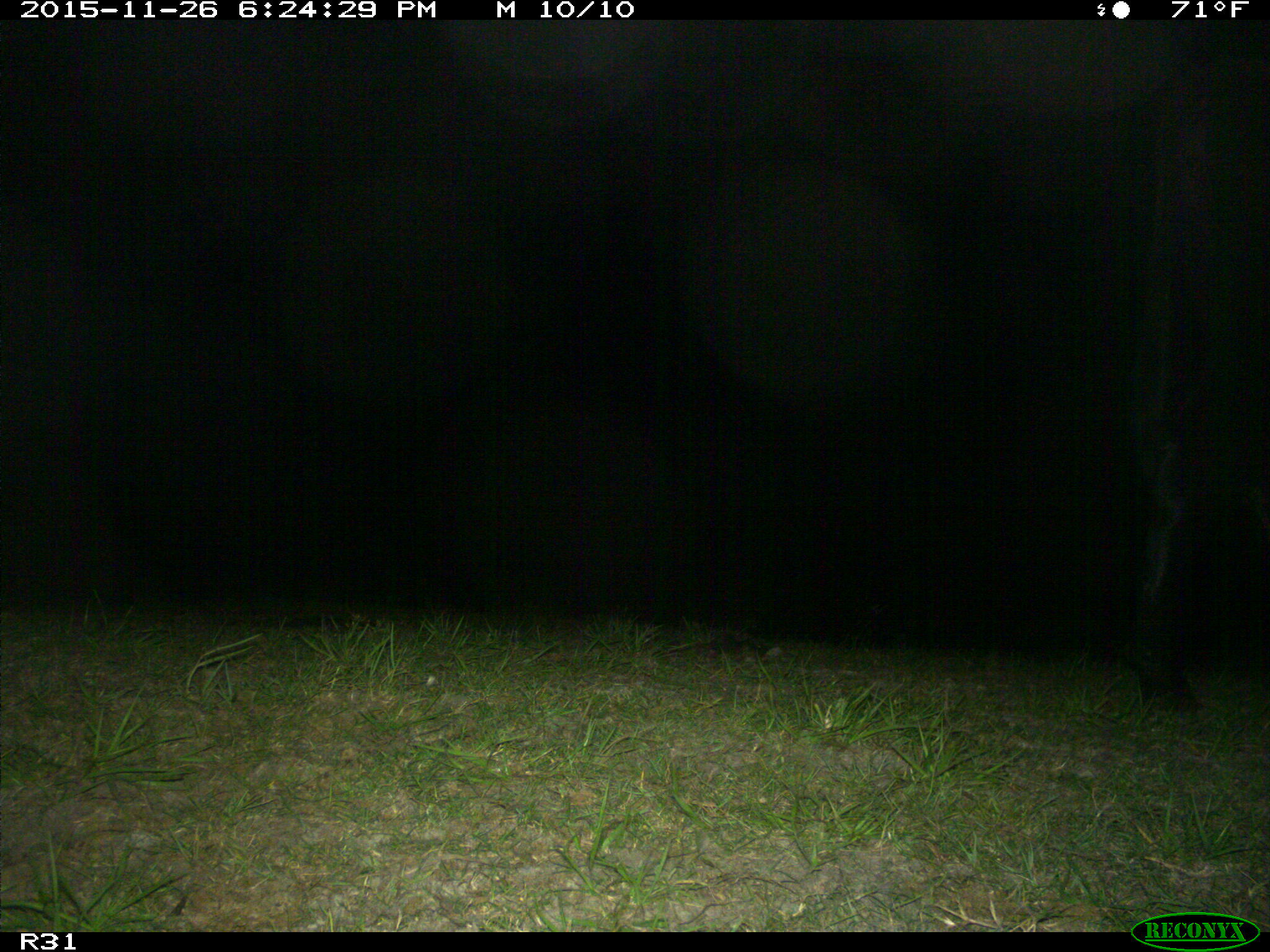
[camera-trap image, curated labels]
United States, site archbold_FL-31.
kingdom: Animalia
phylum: Chordata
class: Mammalia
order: Artiodactyla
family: Bovidae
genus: Bos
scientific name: Bos taurus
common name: domestic cow